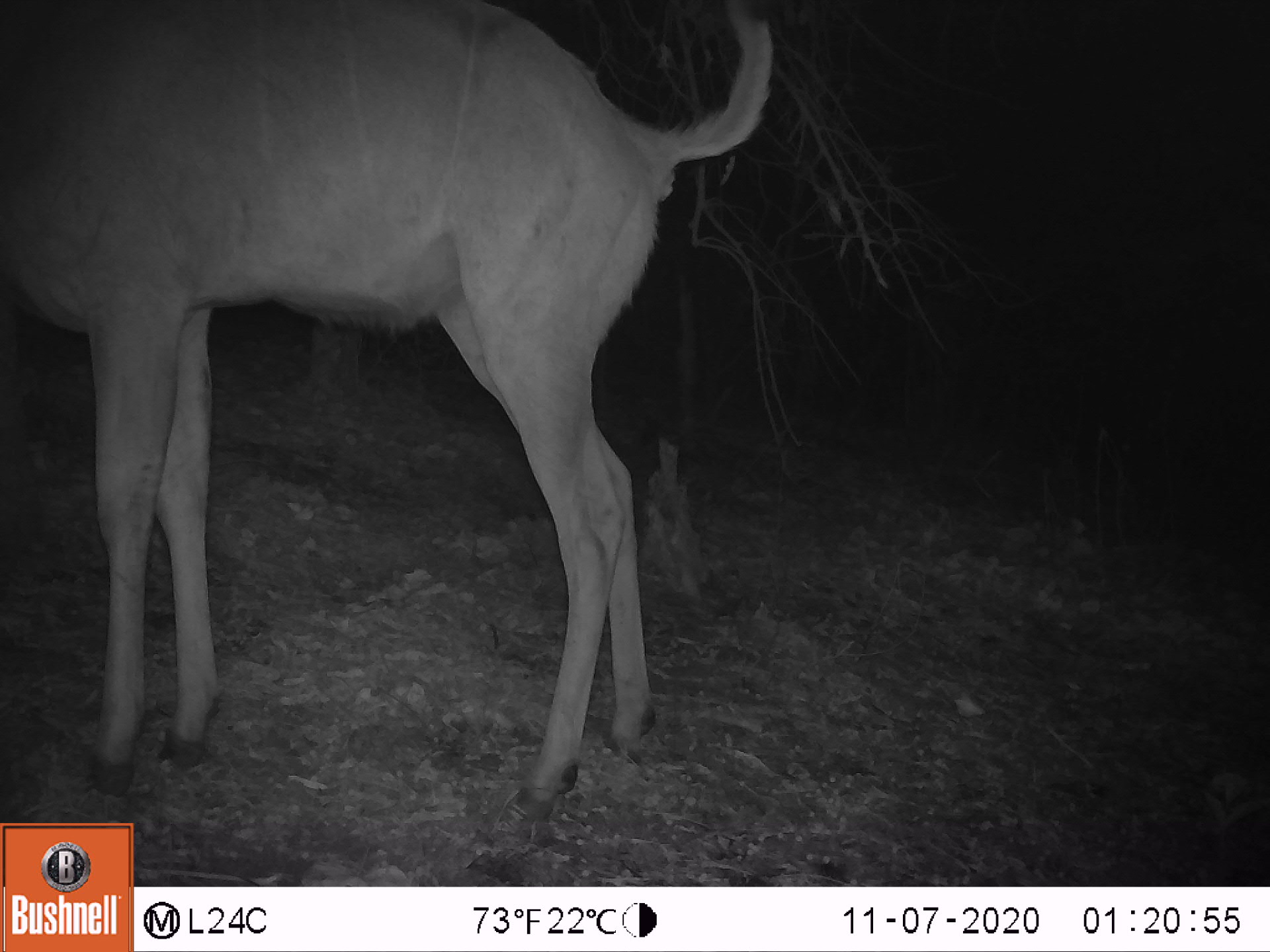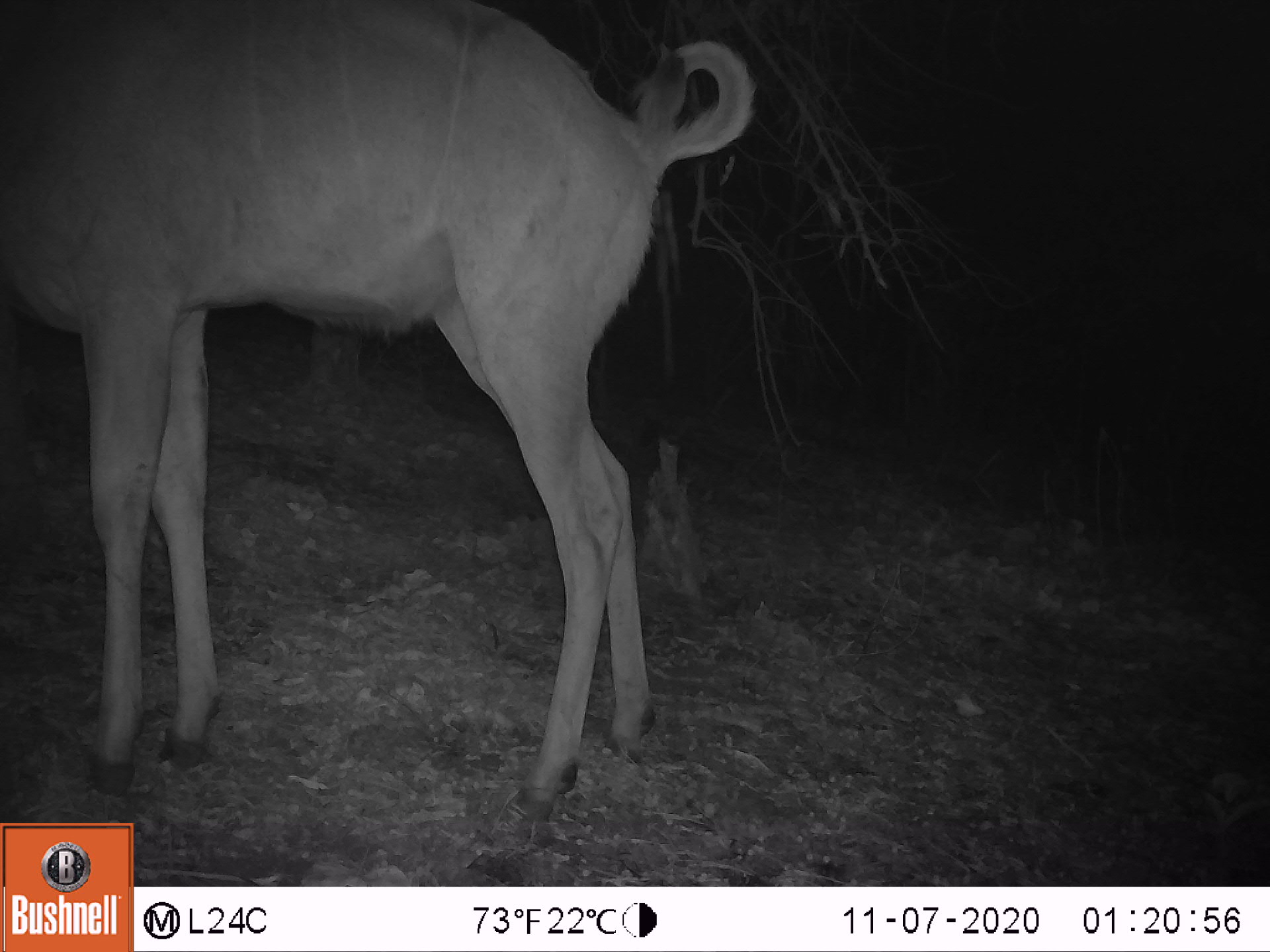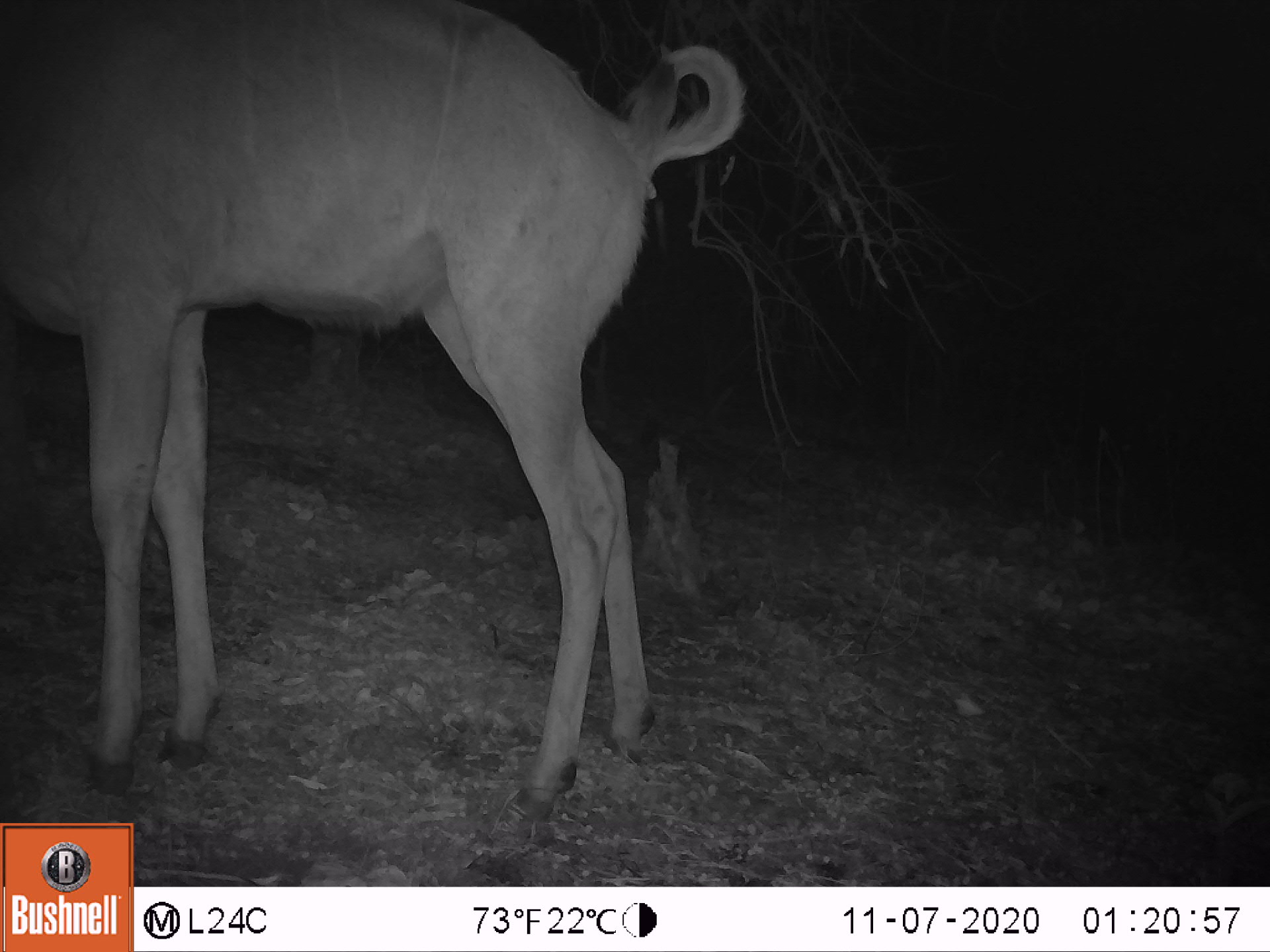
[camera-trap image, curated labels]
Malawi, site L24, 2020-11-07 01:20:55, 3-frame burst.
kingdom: Animalia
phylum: Chordata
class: Mammalia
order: Artiodactyla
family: Bovidae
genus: Tragelaphus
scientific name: Tragelaphus strepsiceros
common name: greater kudu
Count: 1.